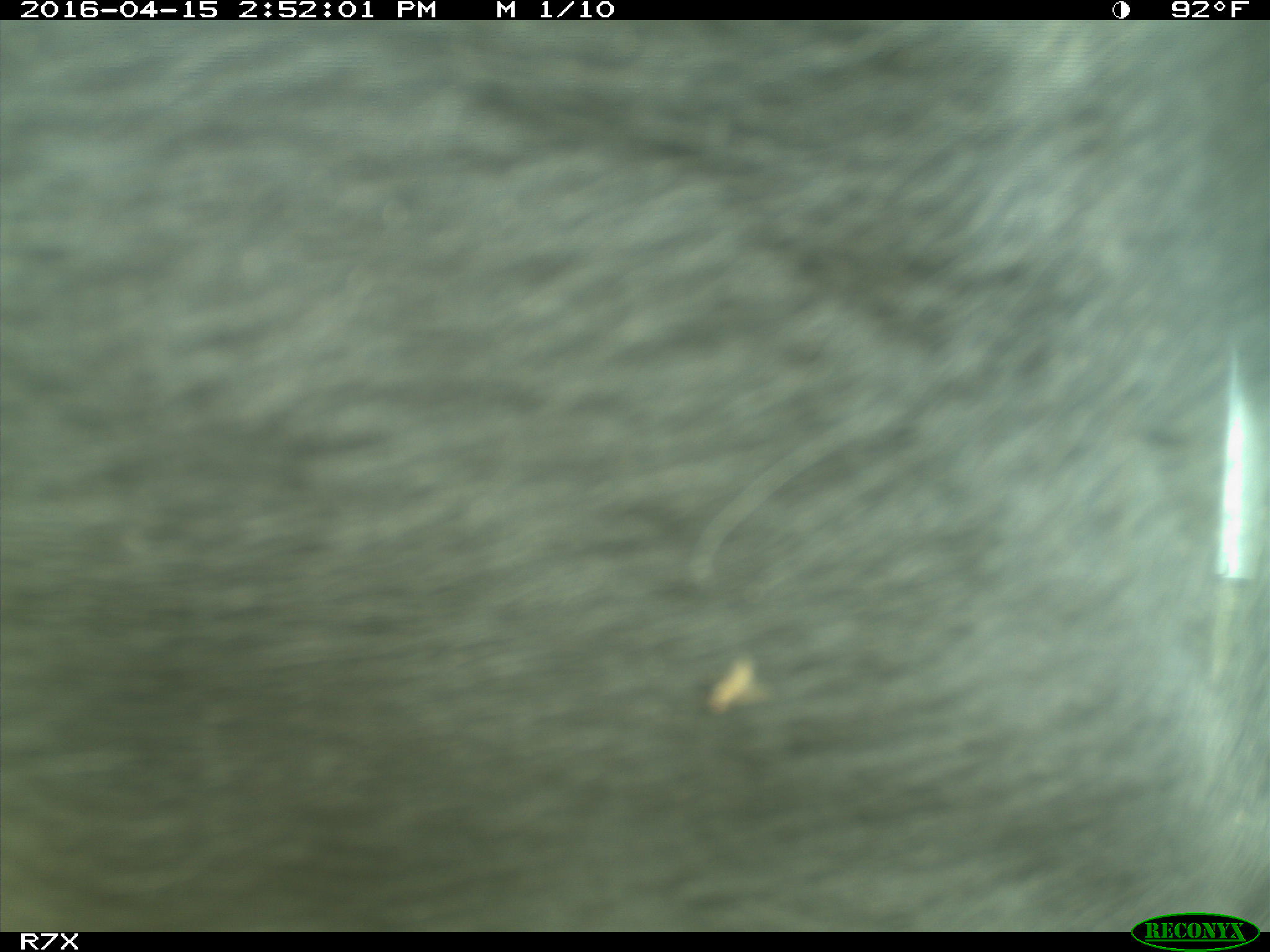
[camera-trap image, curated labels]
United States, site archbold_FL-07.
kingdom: Animalia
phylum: Chordata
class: Mammalia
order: Artiodactyla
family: Bovidae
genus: Bos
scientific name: Bos taurus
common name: domestic cow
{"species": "Bos taurus (domestic cow)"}